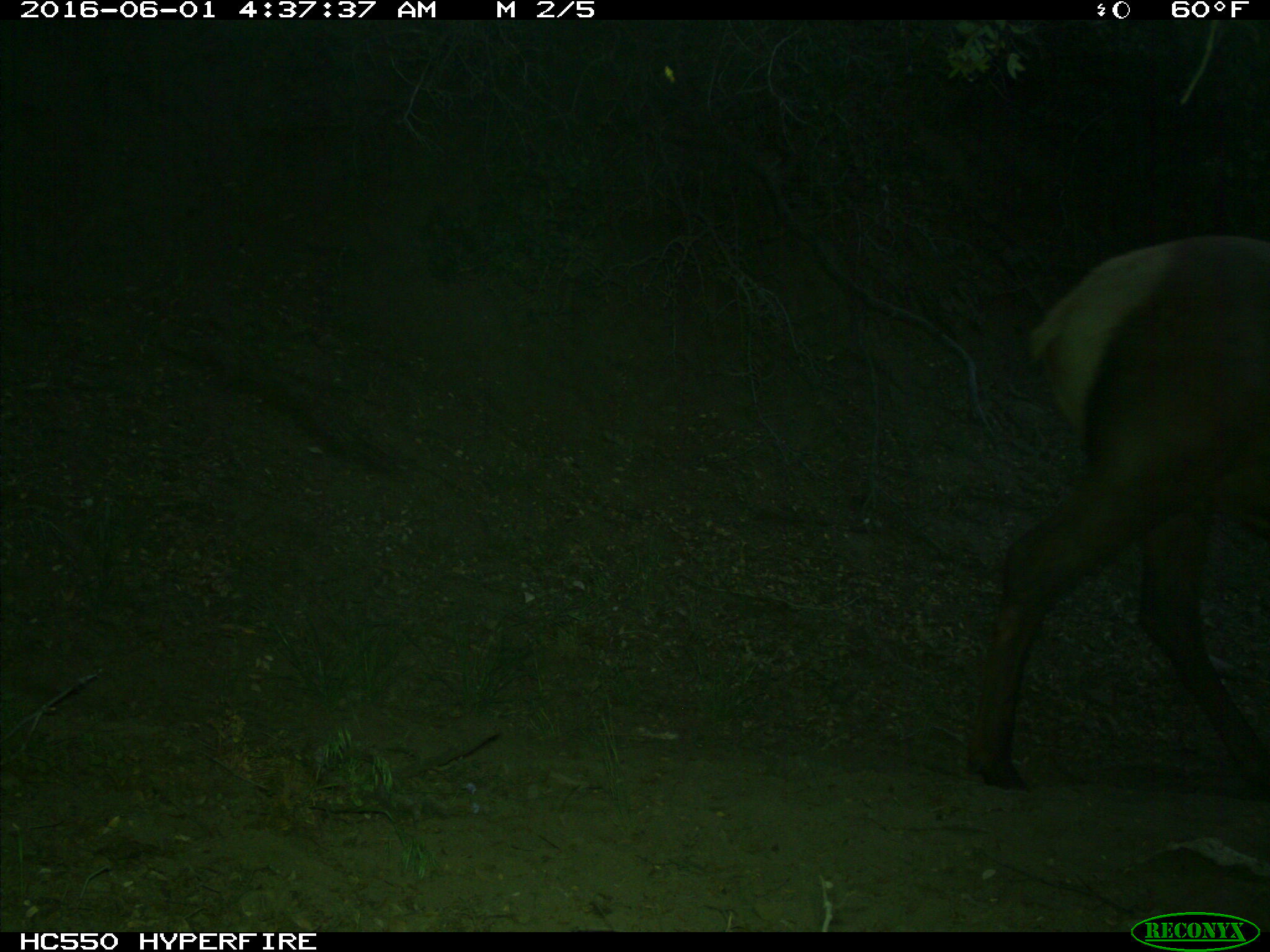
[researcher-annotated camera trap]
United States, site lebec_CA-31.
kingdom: Animalia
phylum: Chordata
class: Mammalia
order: Artiodactyla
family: Cervidae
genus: Cervus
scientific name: Cervus canadensis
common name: elk